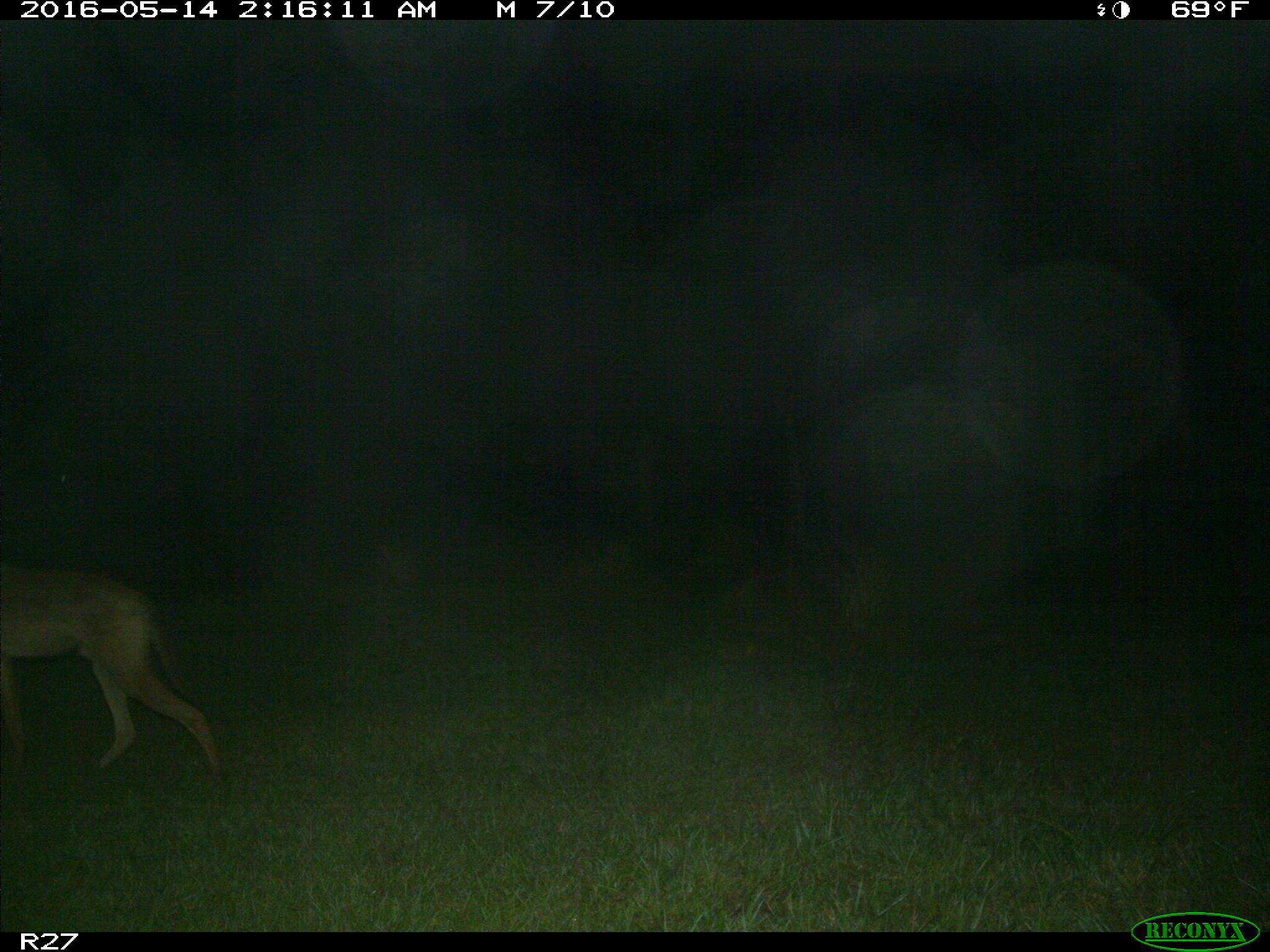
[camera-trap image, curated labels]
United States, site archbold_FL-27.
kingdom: Animalia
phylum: Chordata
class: Mammalia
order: Carnivora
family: Canidae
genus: Canis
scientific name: Canis latrans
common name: coyote